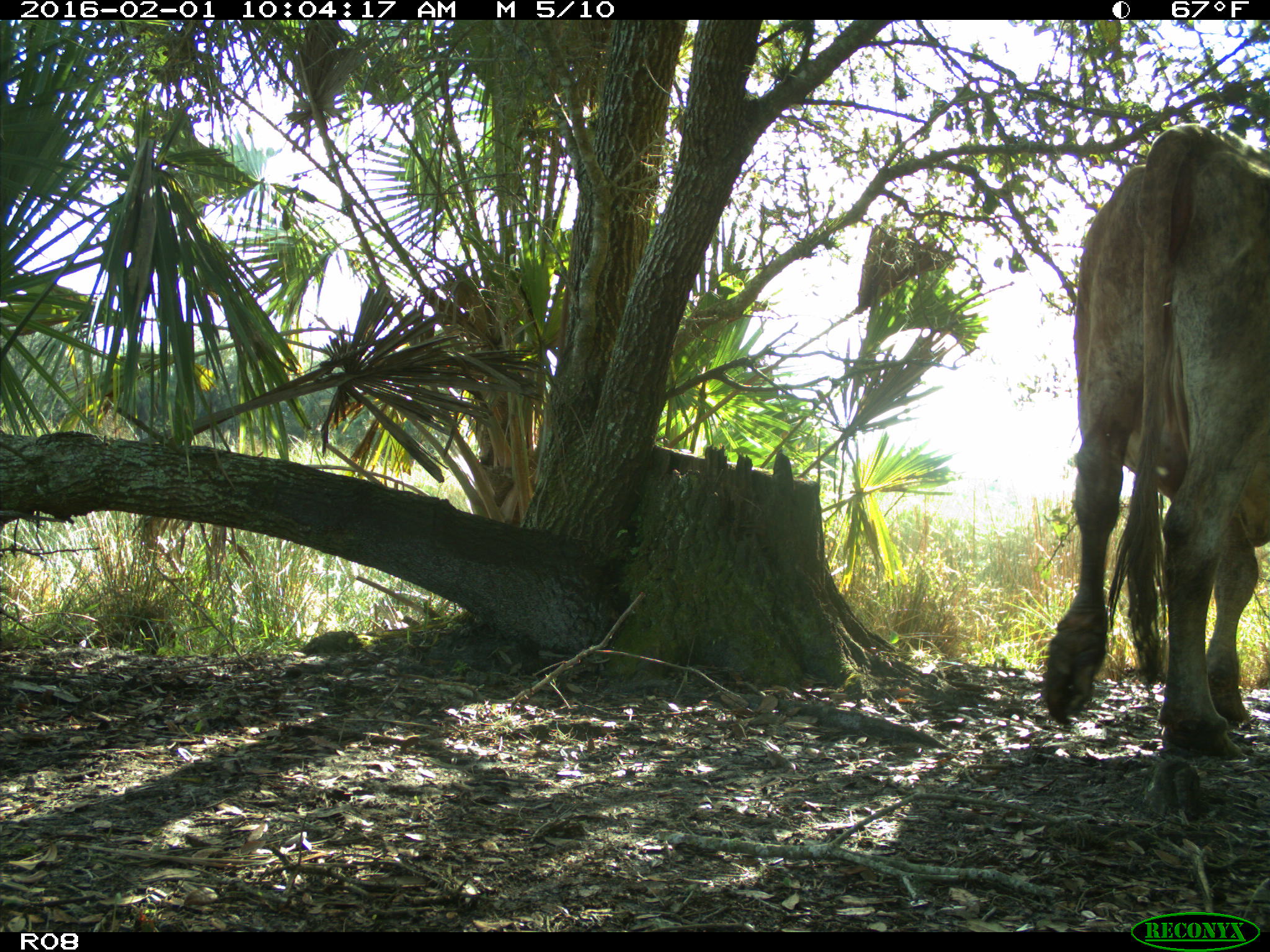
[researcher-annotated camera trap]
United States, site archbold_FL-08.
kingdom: Animalia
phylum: Chordata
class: Mammalia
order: Artiodactyla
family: Bovidae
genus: Bos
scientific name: Bos taurus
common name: domestic cow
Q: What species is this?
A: Bos taurus (domestic cow).